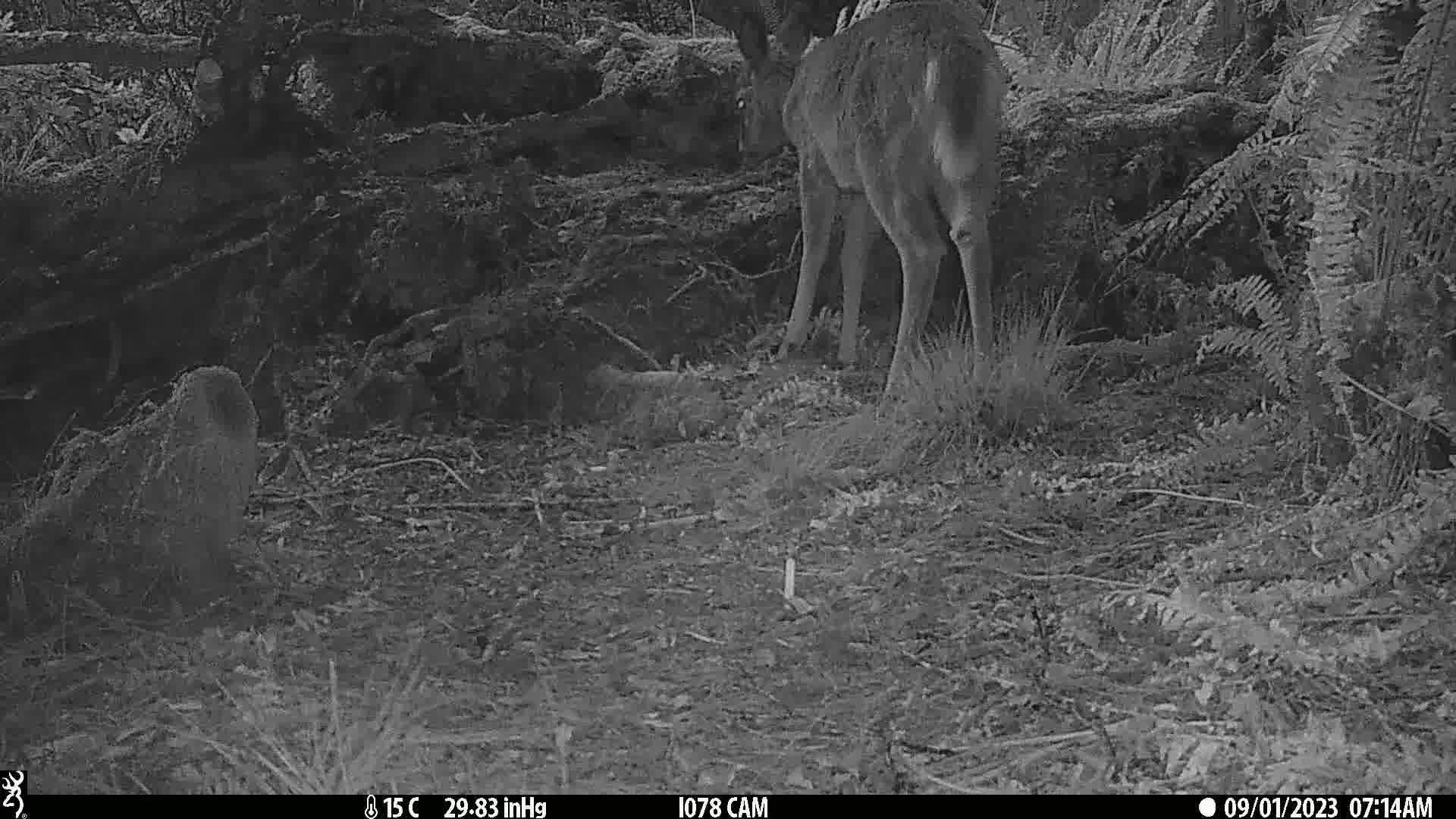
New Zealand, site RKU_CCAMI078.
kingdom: Animalia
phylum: Chordata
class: Mammalia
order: Artiodactyla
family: Cervidae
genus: Odocoileus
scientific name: Odocoileus virginianus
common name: white-tailed deer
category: white tailed deer